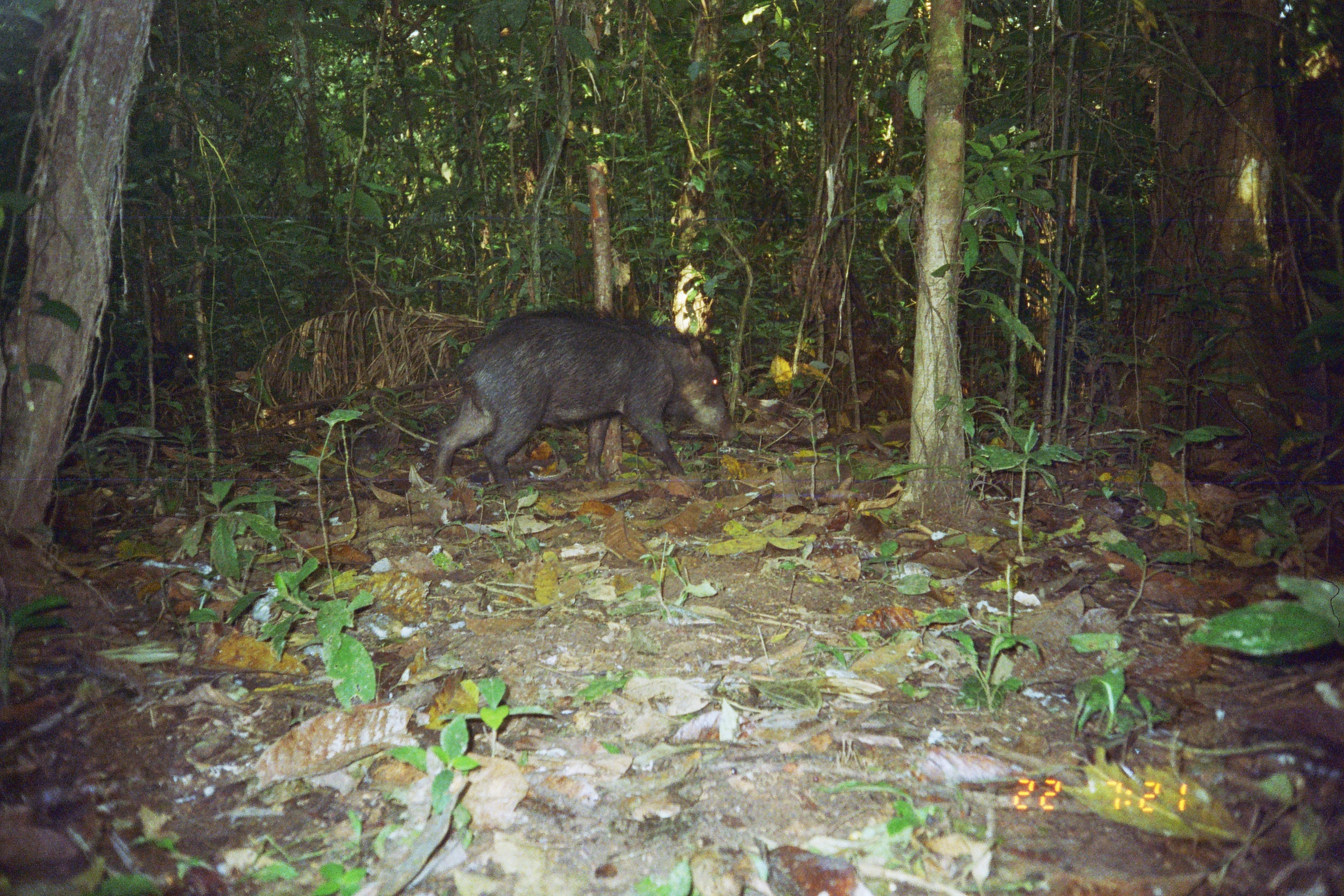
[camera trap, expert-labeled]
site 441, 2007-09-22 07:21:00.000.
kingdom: Animalia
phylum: Chordata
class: Mammalia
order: Artiodactyla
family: Tayassuidae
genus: Tayassu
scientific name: Tayassu pecari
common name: white-lipped peccary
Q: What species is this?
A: Tayassu pecari (white-lipped peccary).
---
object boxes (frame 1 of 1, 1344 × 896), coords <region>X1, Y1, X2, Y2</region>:
tayassu pecari: <region>431, 301, 737, 495</region>